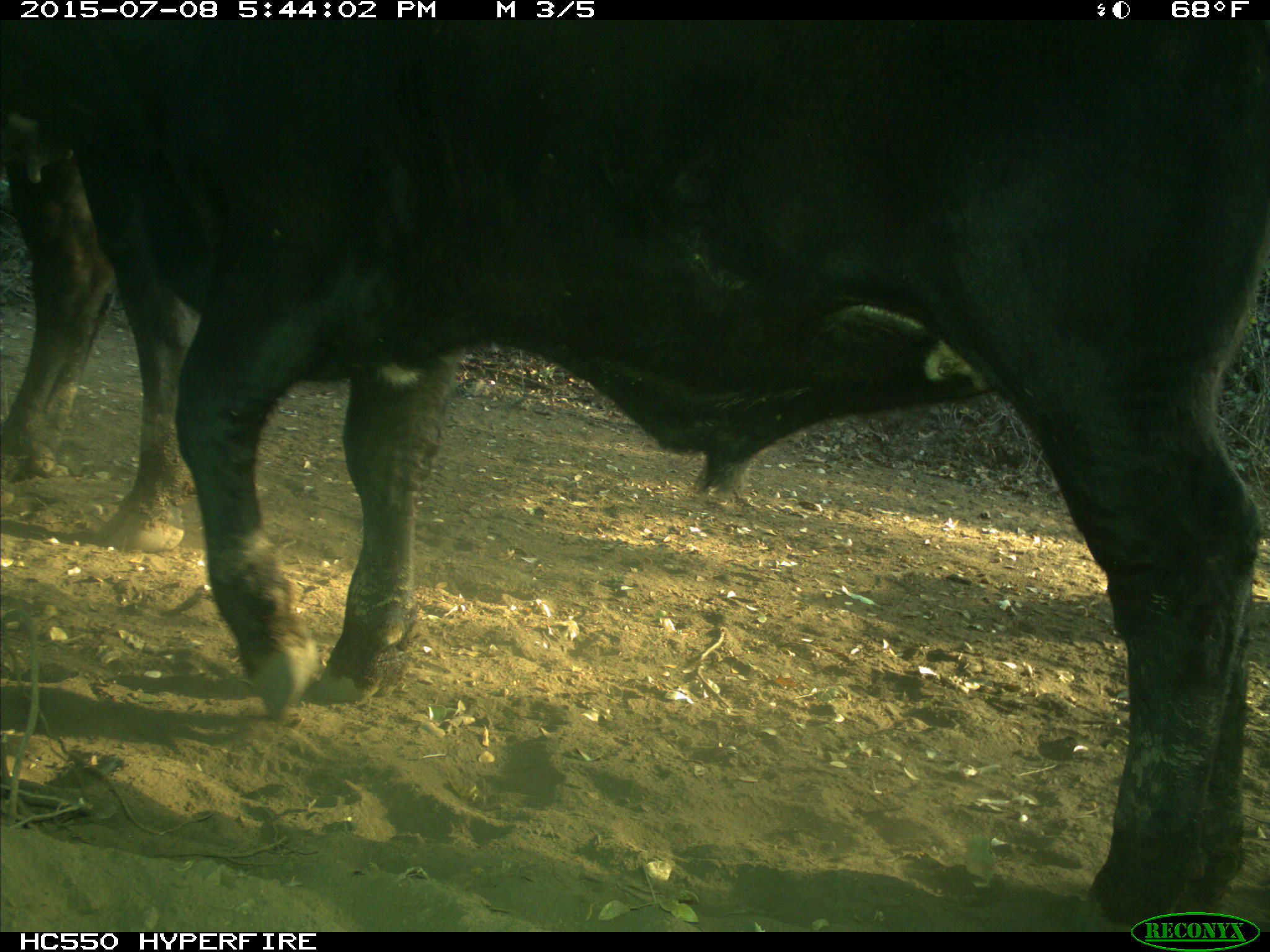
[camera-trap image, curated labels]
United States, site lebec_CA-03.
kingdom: Animalia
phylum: Chordata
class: Mammalia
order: Artiodactyla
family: Bovidae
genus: Bos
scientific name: Bos taurus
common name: domestic cow